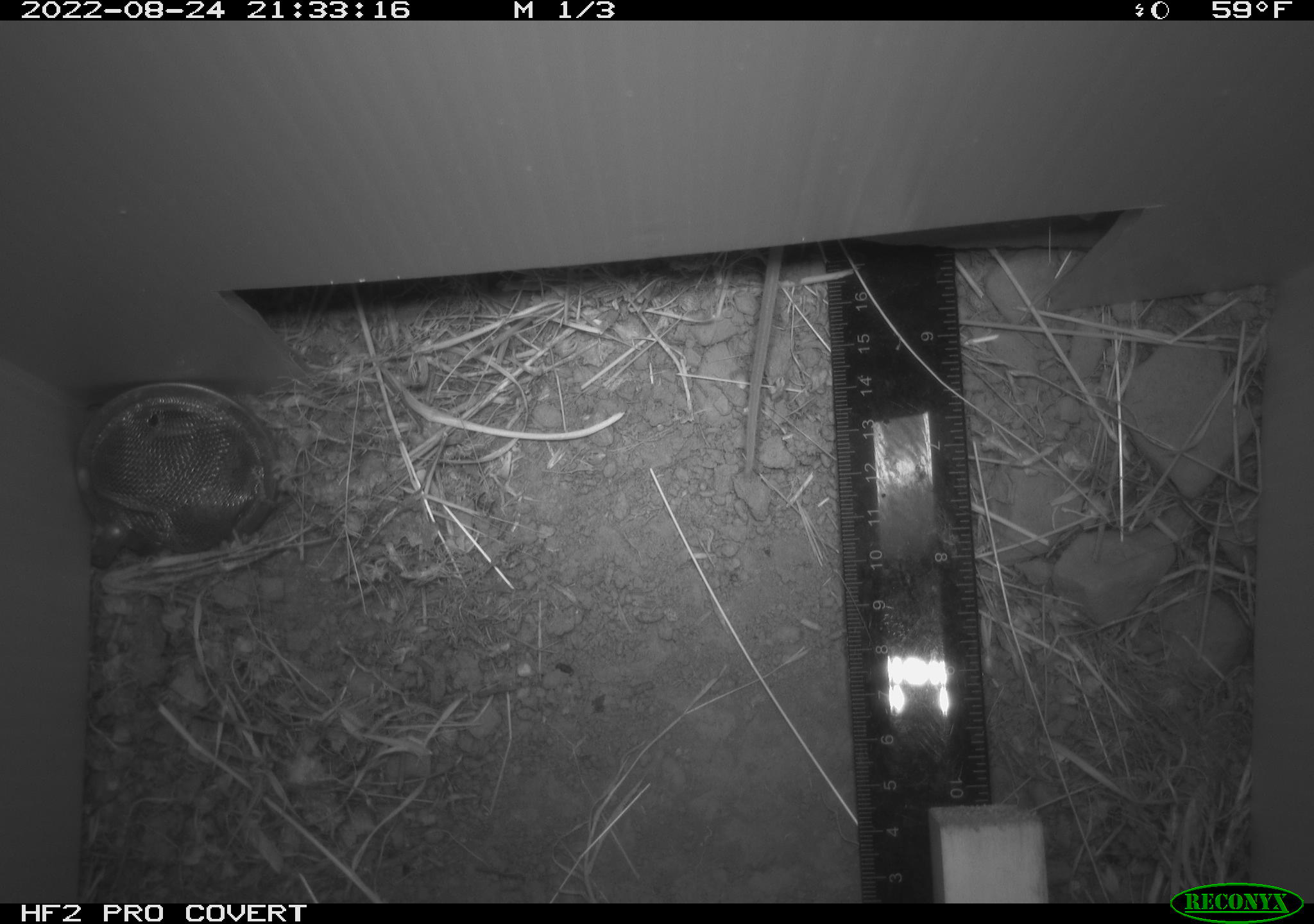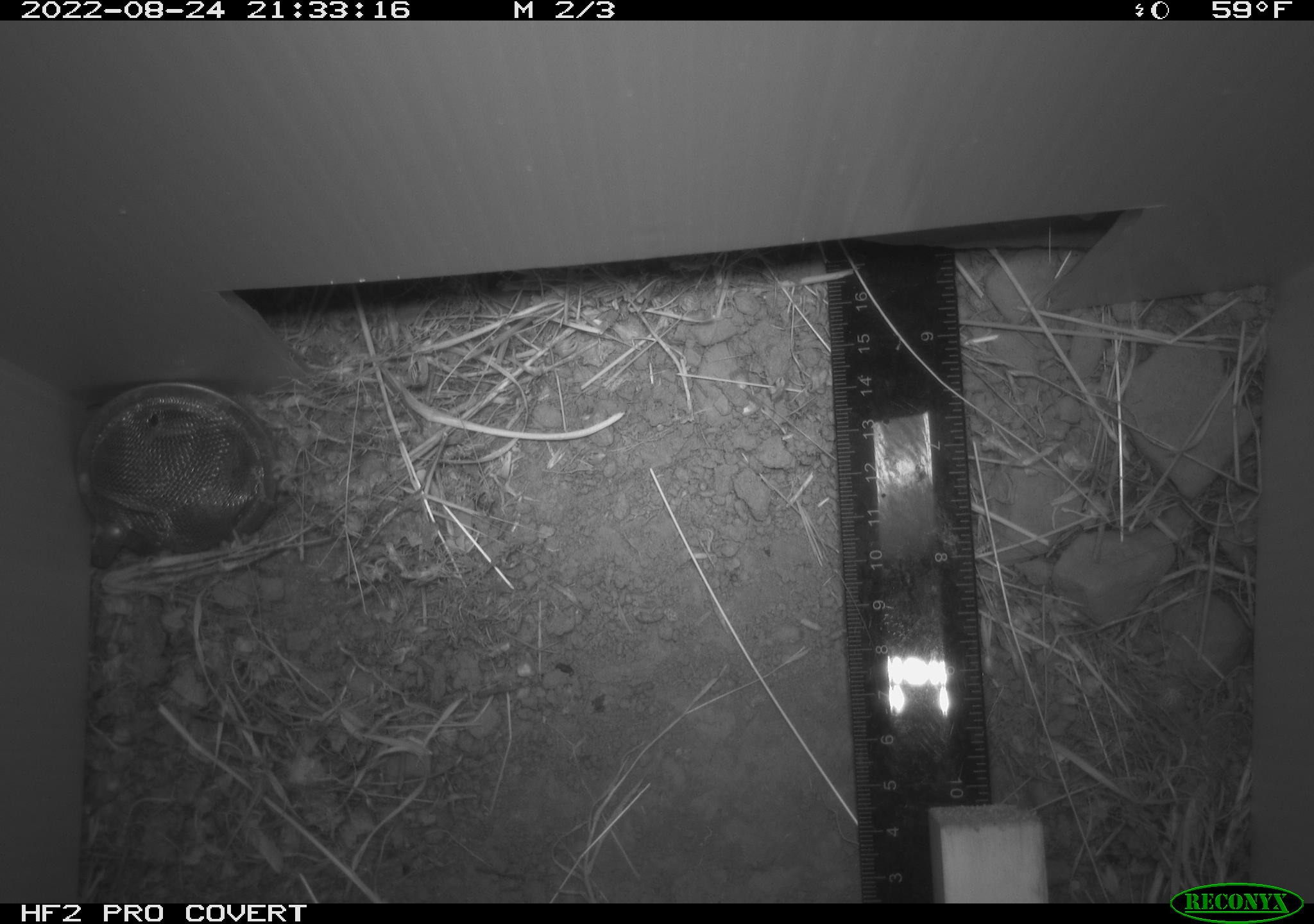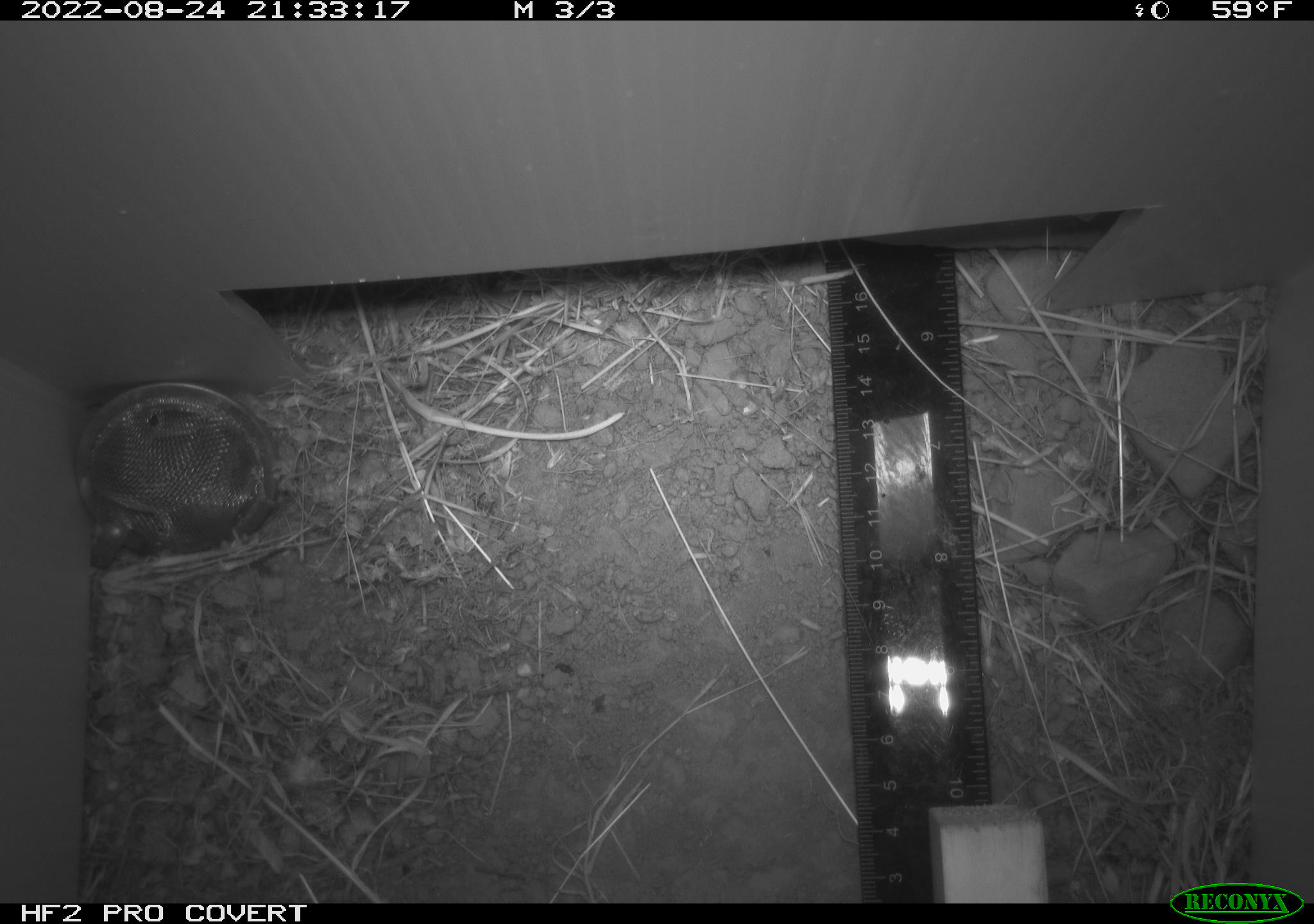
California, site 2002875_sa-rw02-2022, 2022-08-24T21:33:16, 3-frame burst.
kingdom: Animalia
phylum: Chordata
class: Mammalia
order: Rodentia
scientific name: Rodentia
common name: mouse species